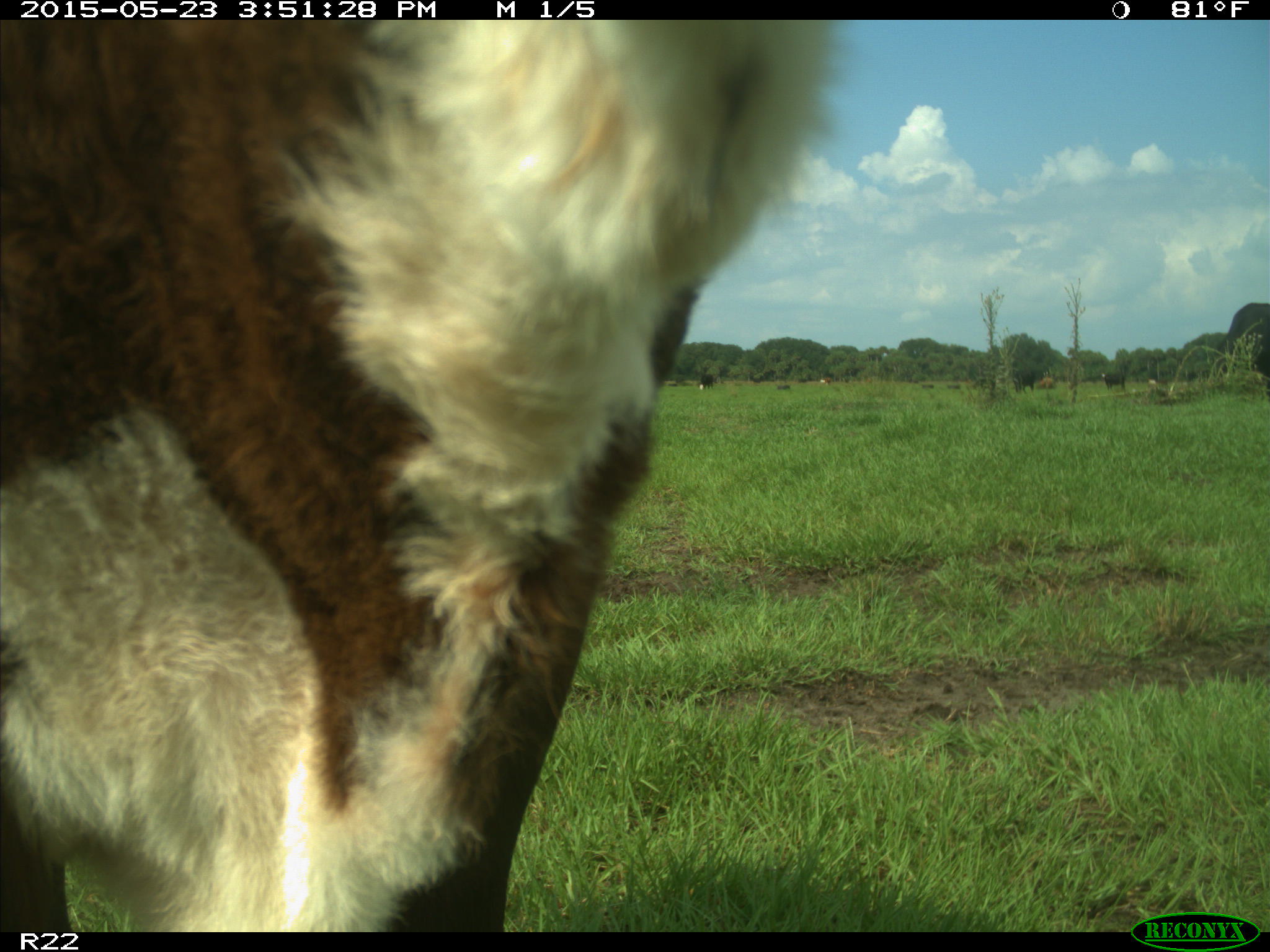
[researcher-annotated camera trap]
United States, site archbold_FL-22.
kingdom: Animalia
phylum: Chordata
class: Mammalia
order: Artiodactyla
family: Bovidae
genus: Bos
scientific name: Bos taurus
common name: domestic cow